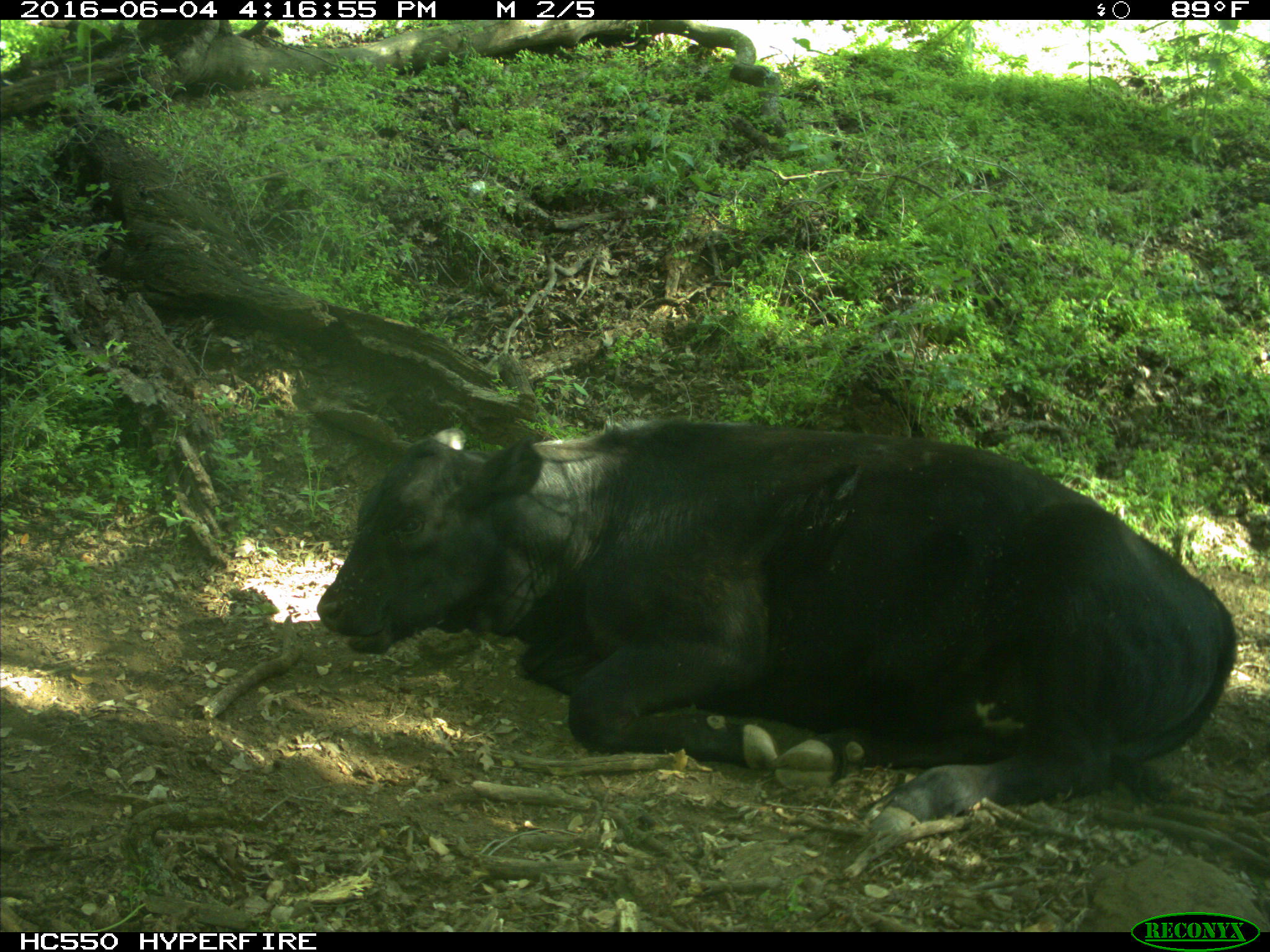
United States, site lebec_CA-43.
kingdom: Animalia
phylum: Chordata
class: Mammalia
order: Artiodactyla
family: Bovidae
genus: Bos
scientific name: Bos taurus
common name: domestic cow